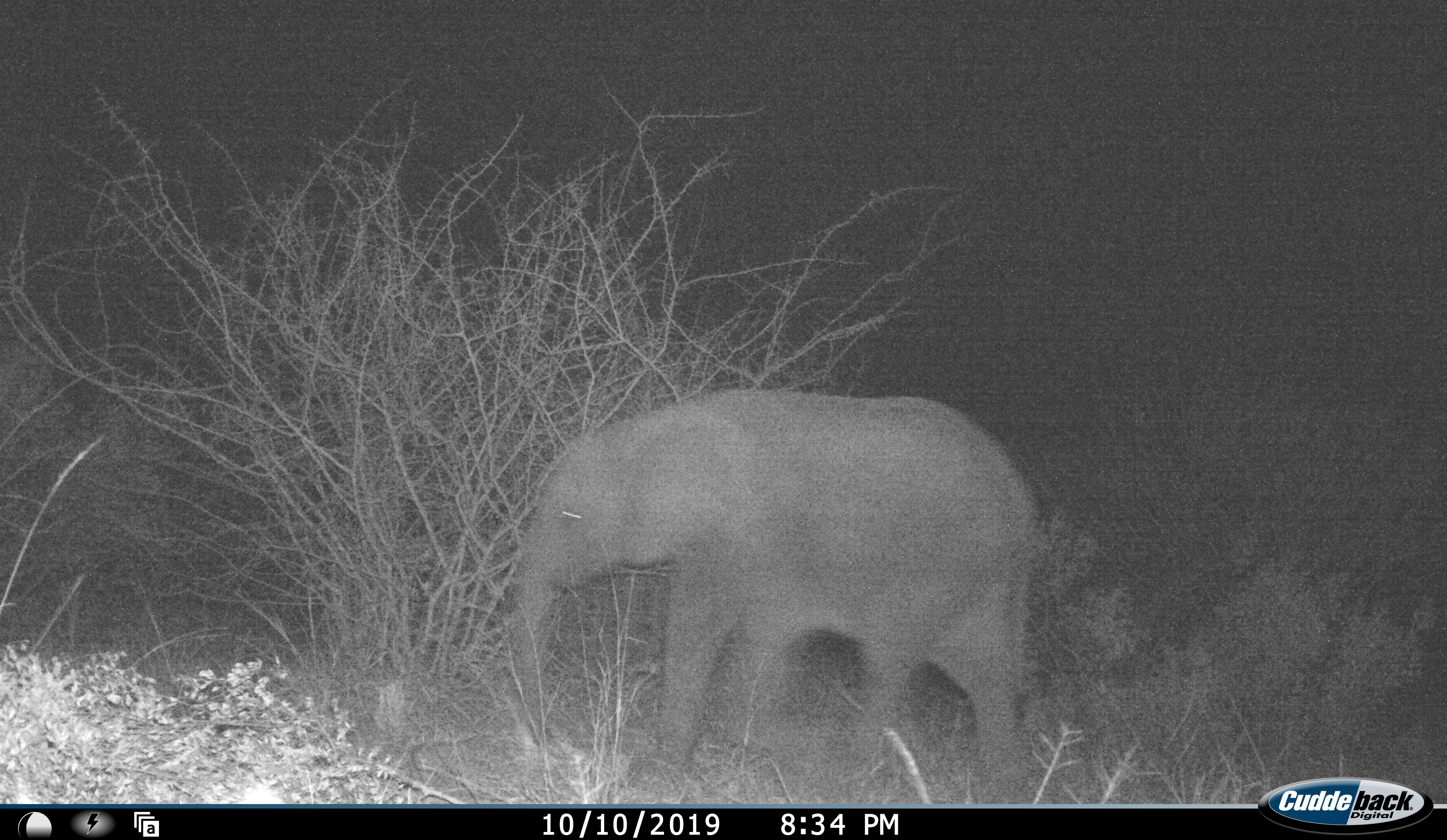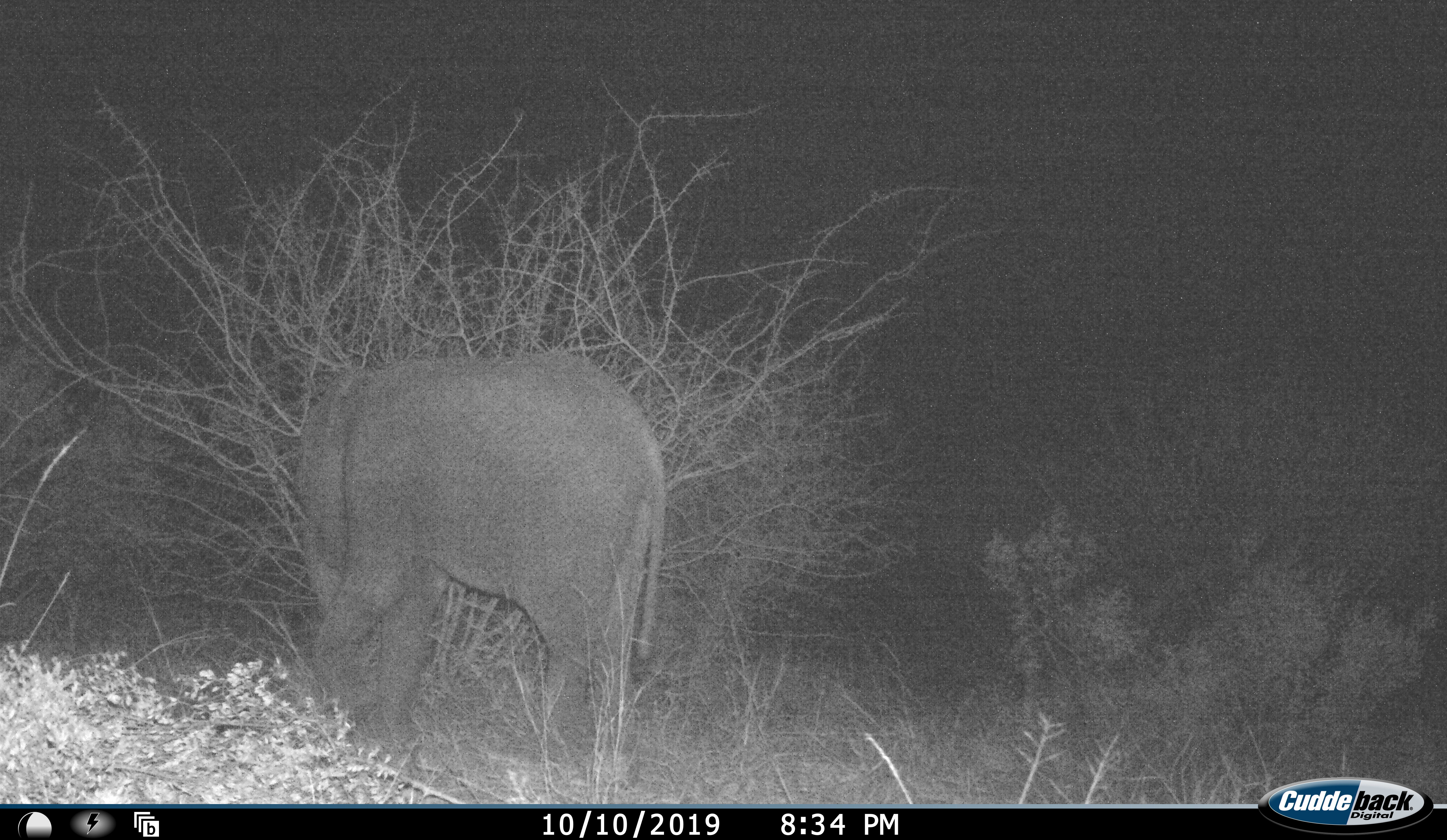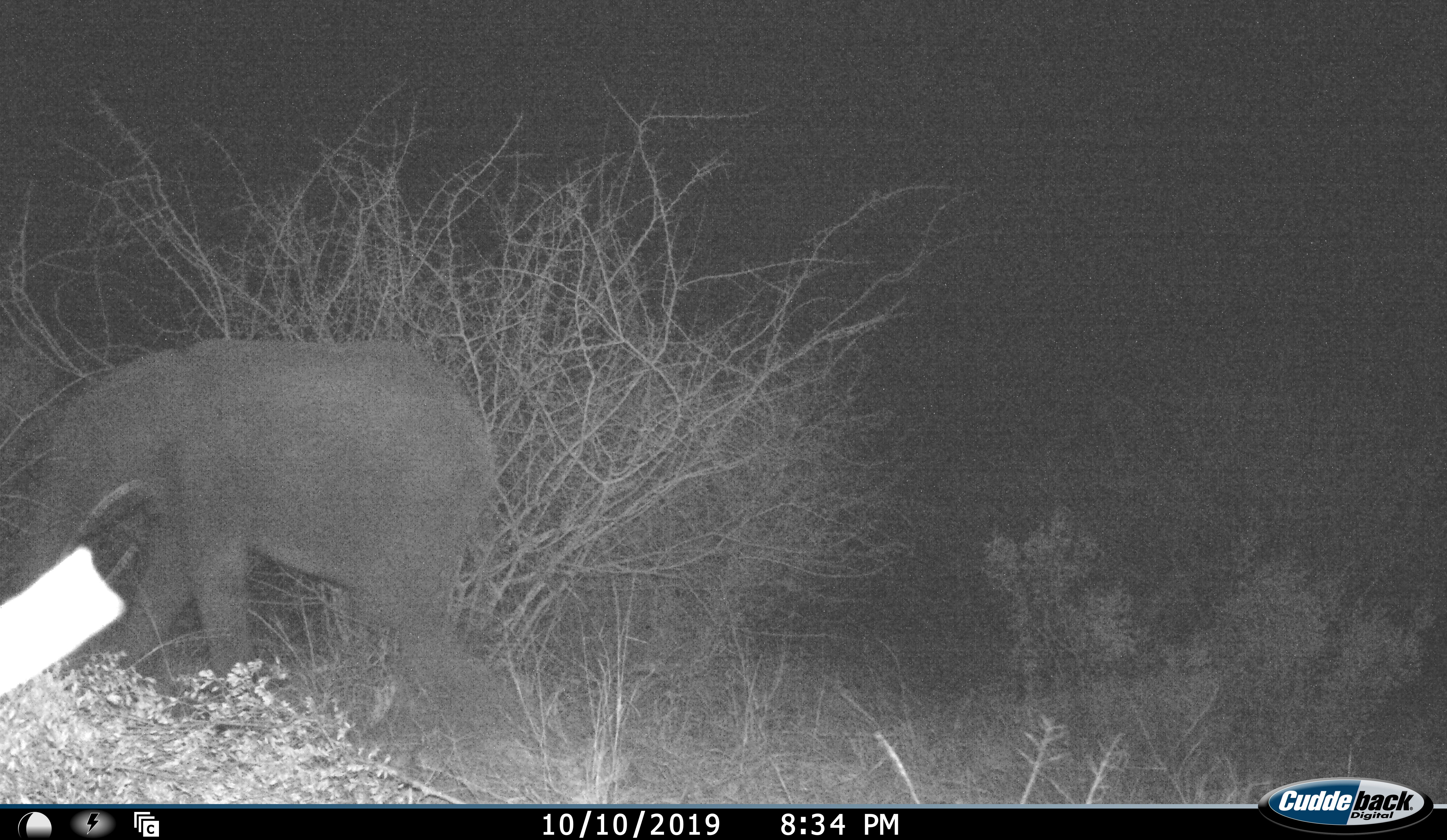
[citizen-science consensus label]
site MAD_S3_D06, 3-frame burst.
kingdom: Animalia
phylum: Chordata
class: Mammalia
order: Proboscidea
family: Elephantidae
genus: Loxodonta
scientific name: Loxodonta africana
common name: african bush elephant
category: elephant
Elephant (african bush elephant) (Loxodonta africana), count 1. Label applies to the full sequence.